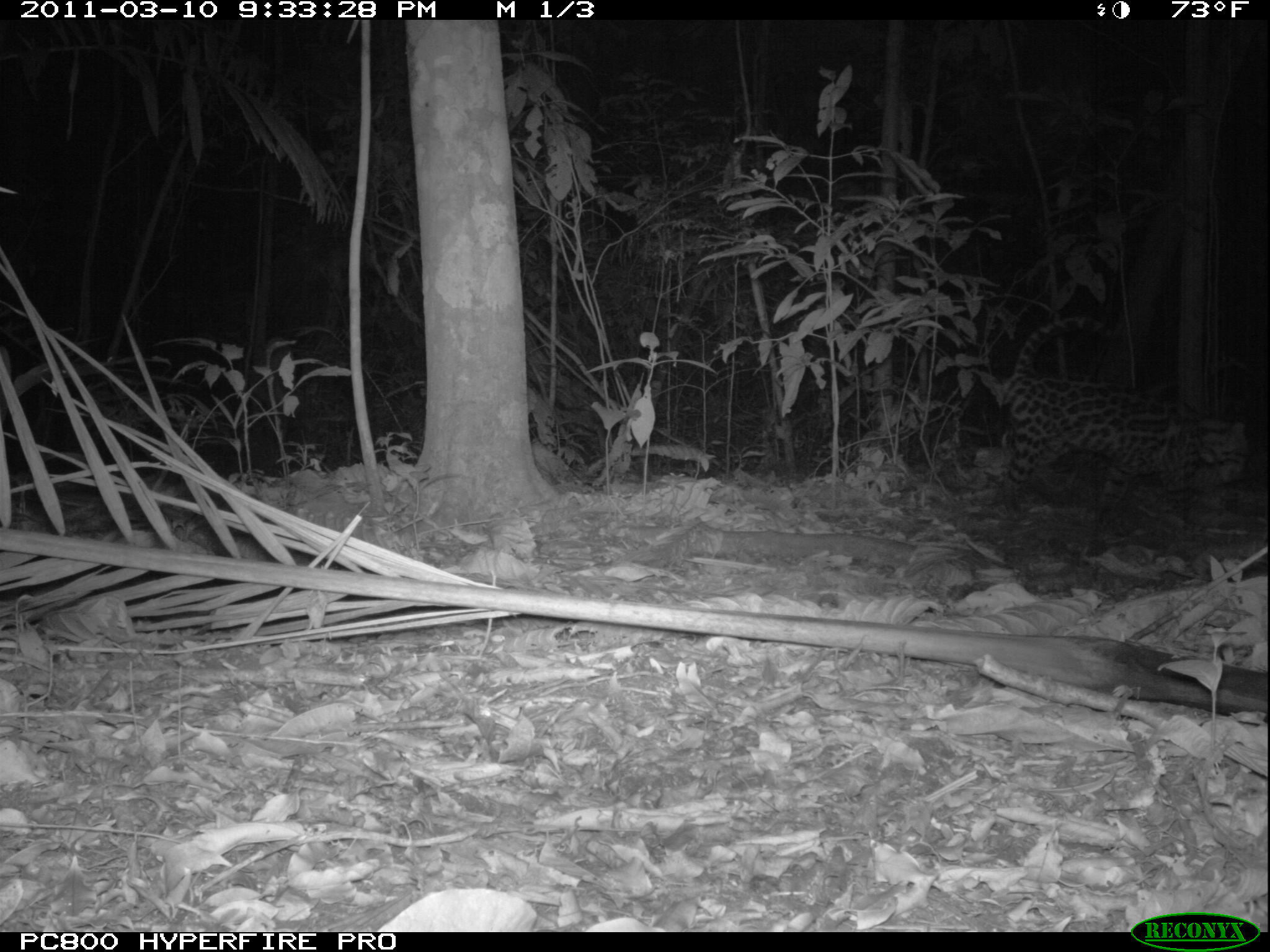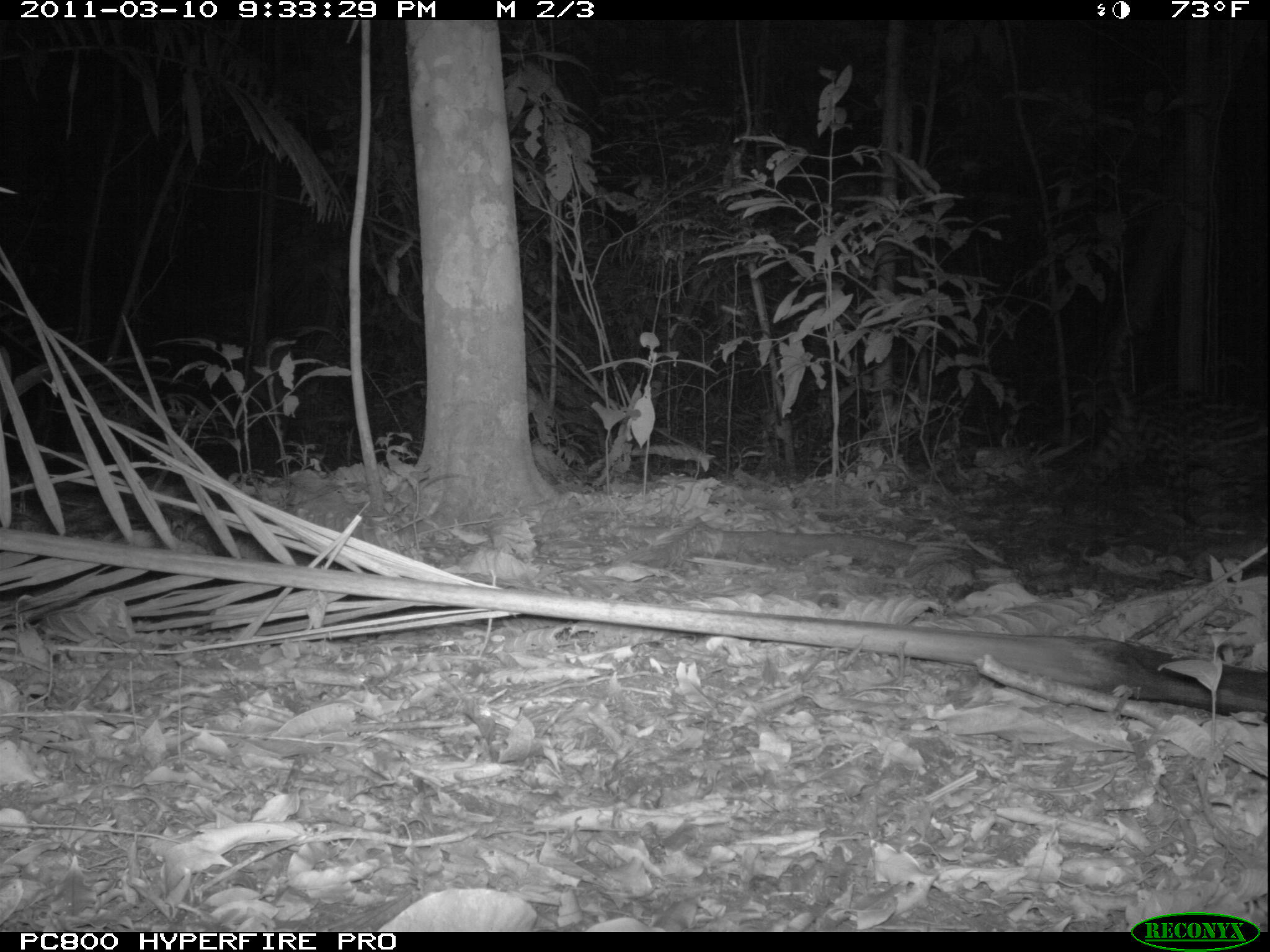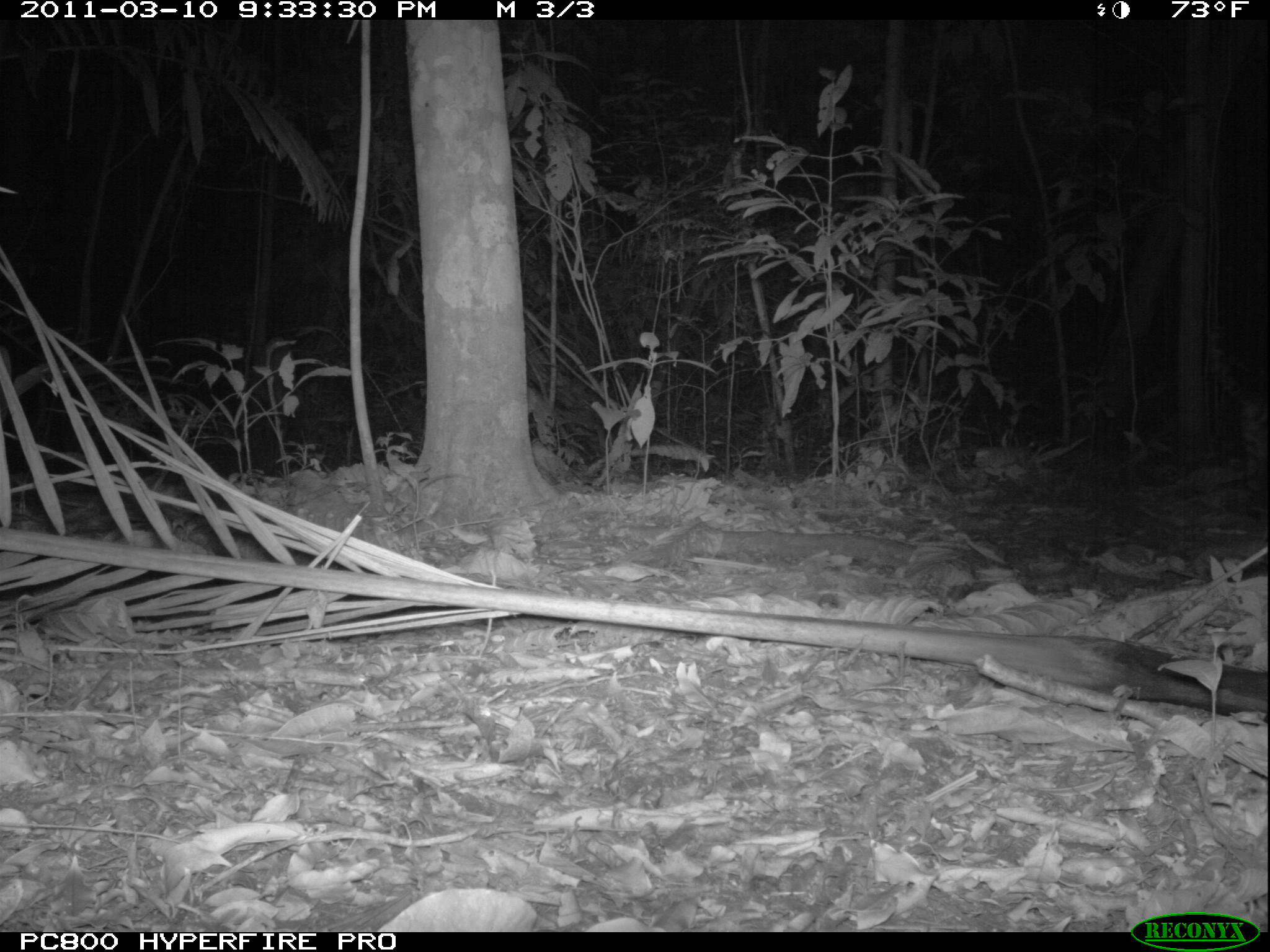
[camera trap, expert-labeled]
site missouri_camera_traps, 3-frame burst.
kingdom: Animalia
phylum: Chordata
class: Mammalia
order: Carnivora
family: Felidae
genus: Leopardus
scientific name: Leopardus pardalis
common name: ocelot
Ocelot (Leopardus pardalis). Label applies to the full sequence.